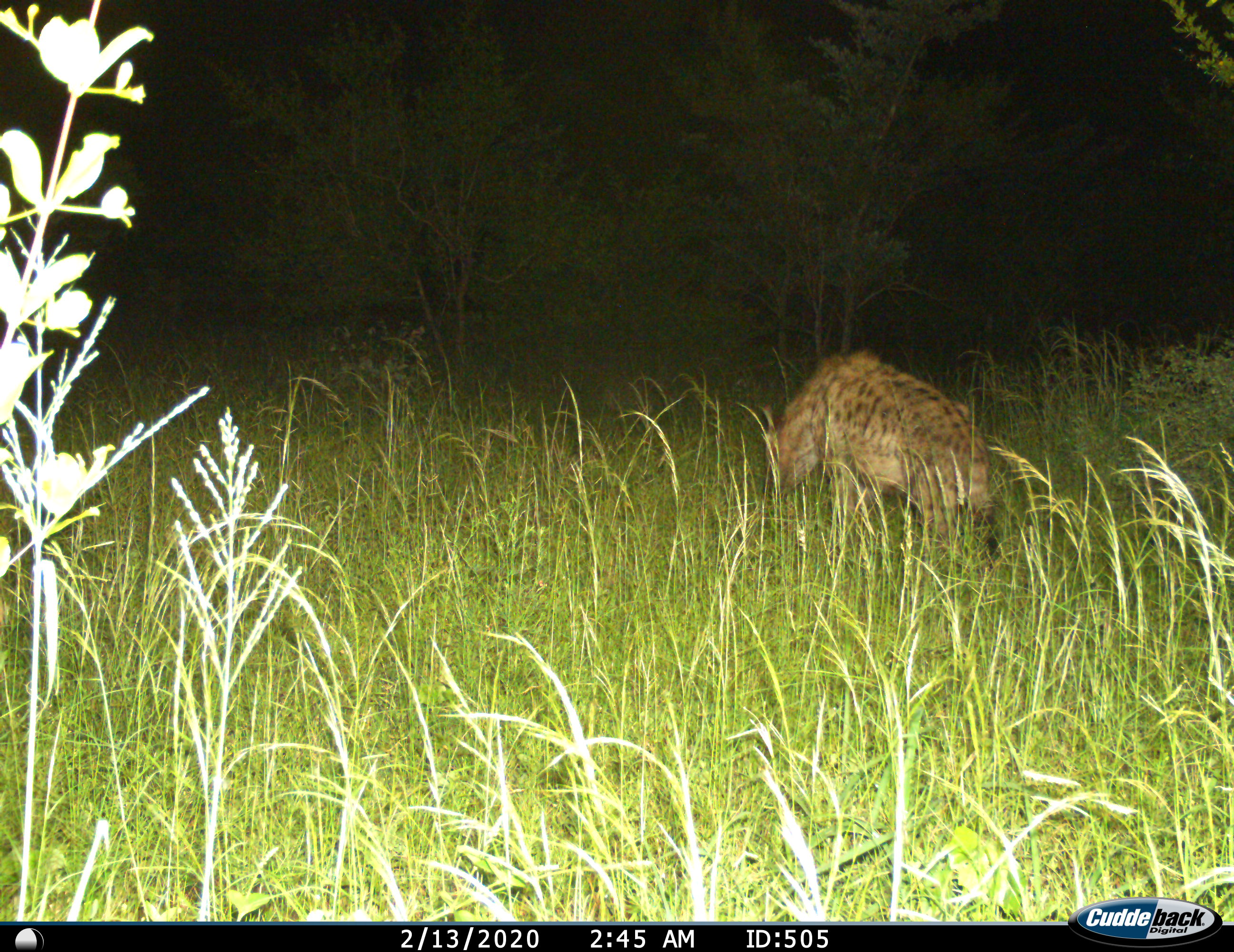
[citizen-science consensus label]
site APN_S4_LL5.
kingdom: Animalia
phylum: Chordata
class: Mammalia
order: Carnivora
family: Hyaenidae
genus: Crocuta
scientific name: Crocuta crocuta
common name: spotted hyena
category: hyenaspotted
Hyenaspotted (spotted hyena) (Crocuta crocuta), count 1. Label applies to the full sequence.